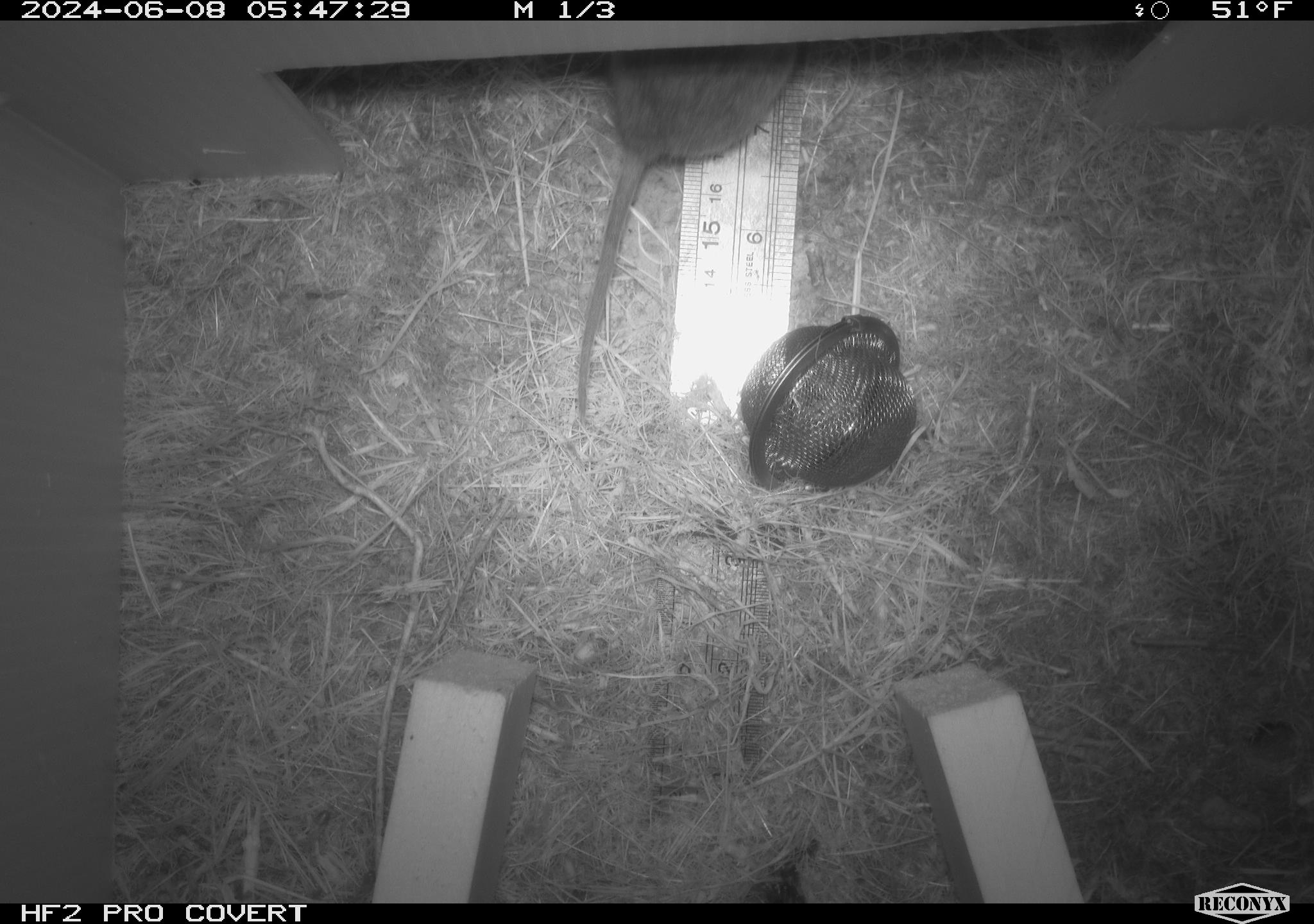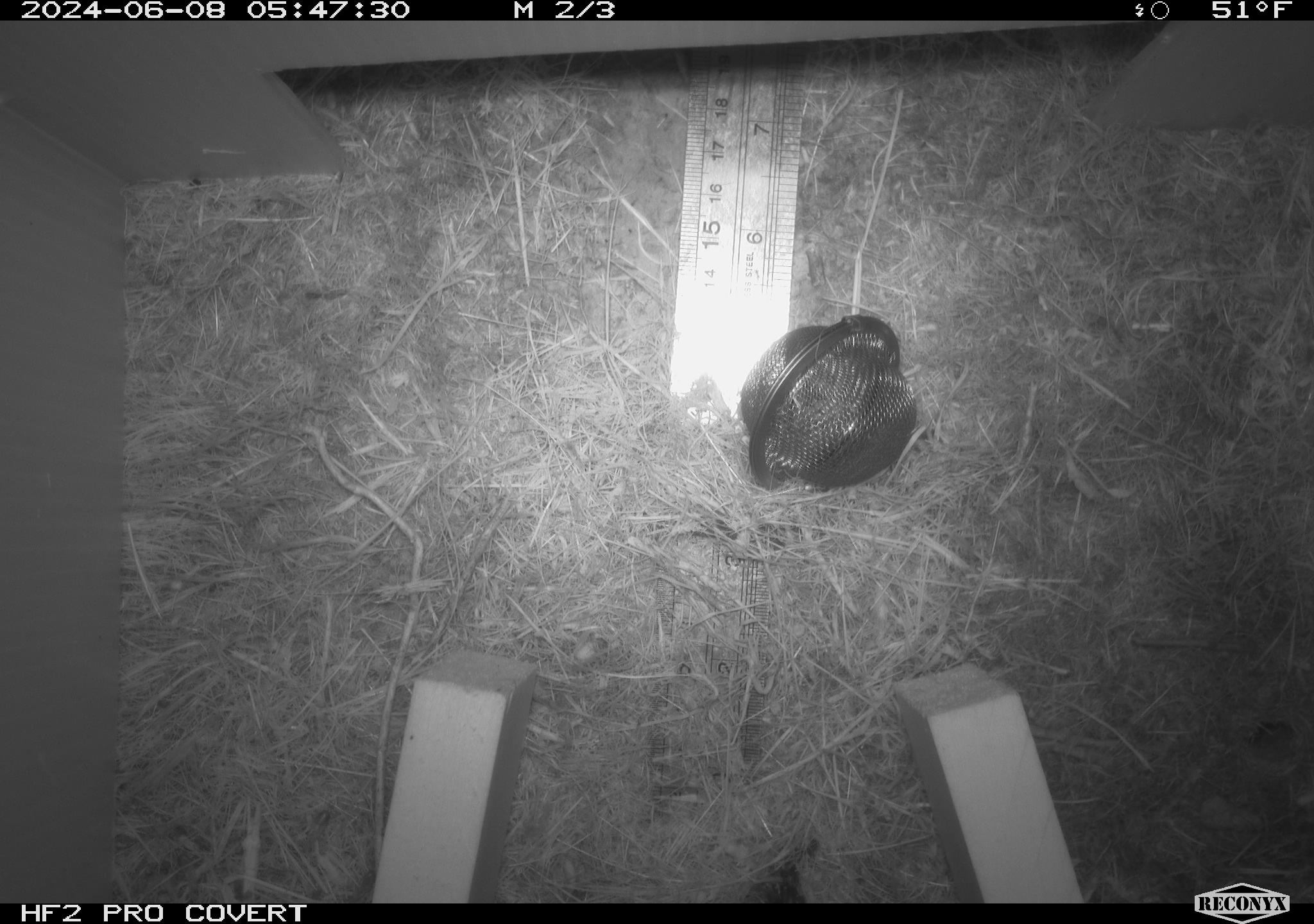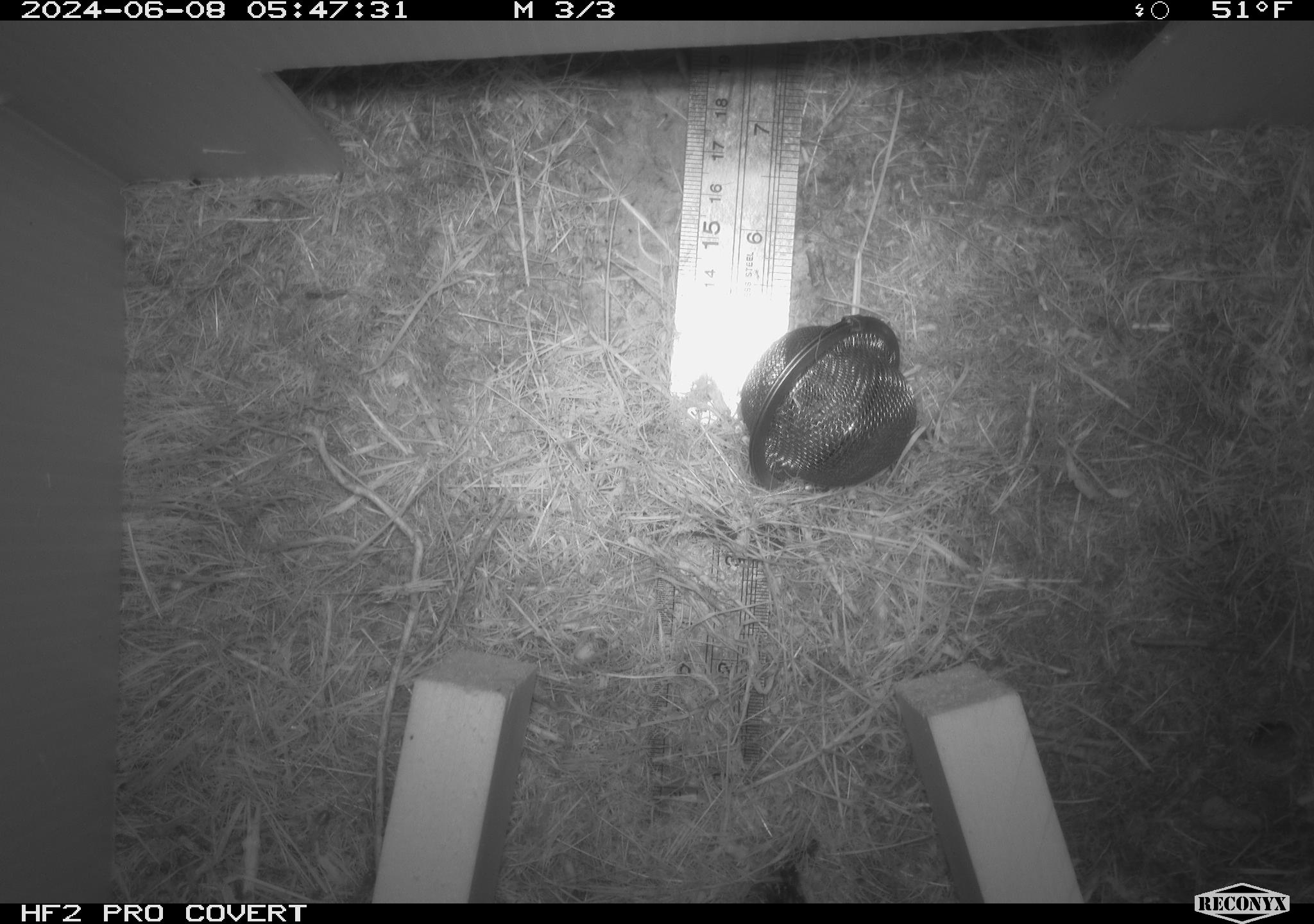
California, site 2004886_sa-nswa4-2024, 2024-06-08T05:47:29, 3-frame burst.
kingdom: Animalia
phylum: Chordata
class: Mammalia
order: Rodentia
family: Cricetidae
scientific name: Arvicolinae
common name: voles, lemmings, and muskrats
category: arvicolinae subfamily